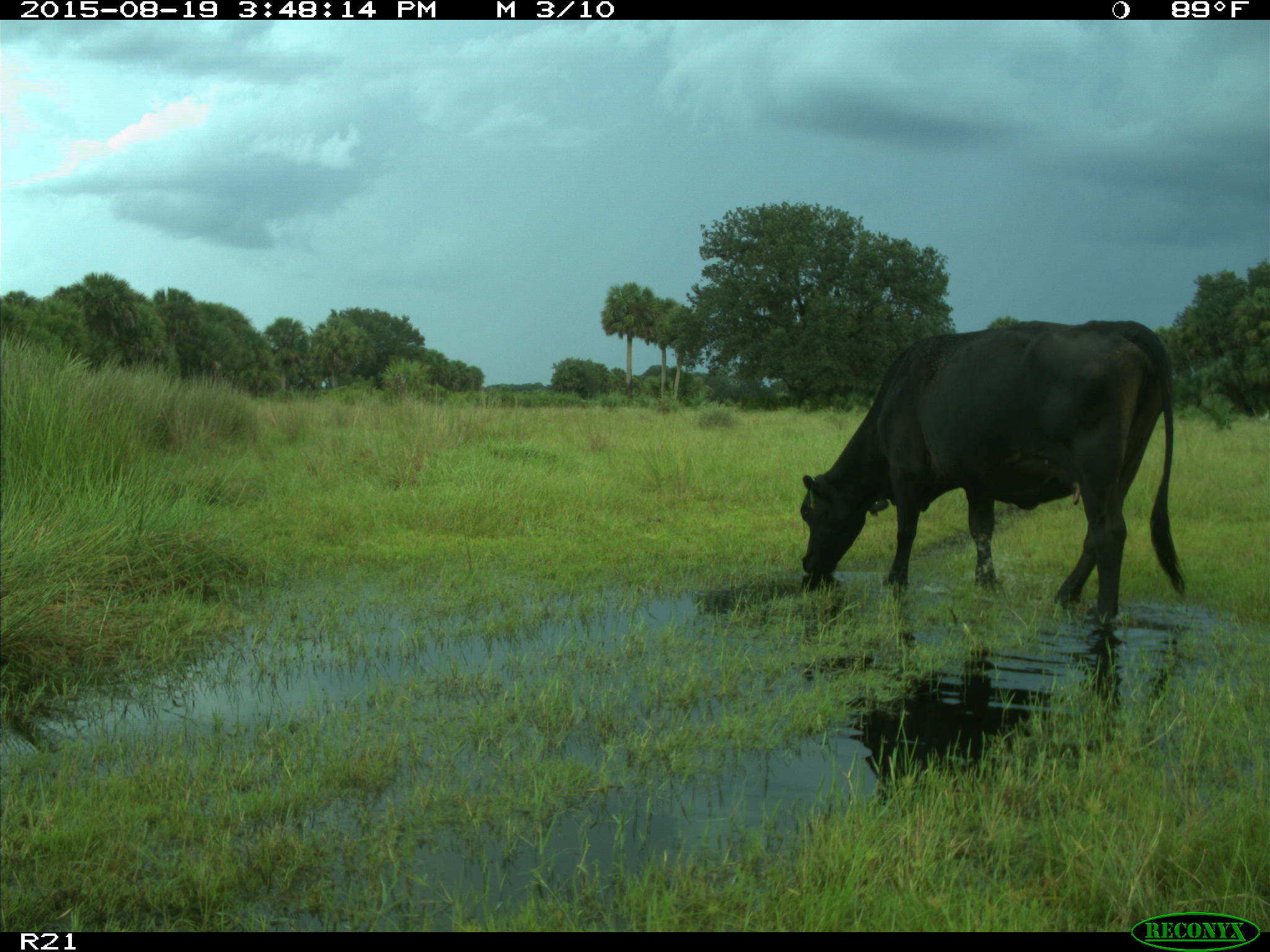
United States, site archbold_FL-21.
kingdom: Animalia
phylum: Chordata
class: Mammalia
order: Artiodactyla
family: Bovidae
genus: Bos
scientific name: Bos taurus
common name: domestic cow